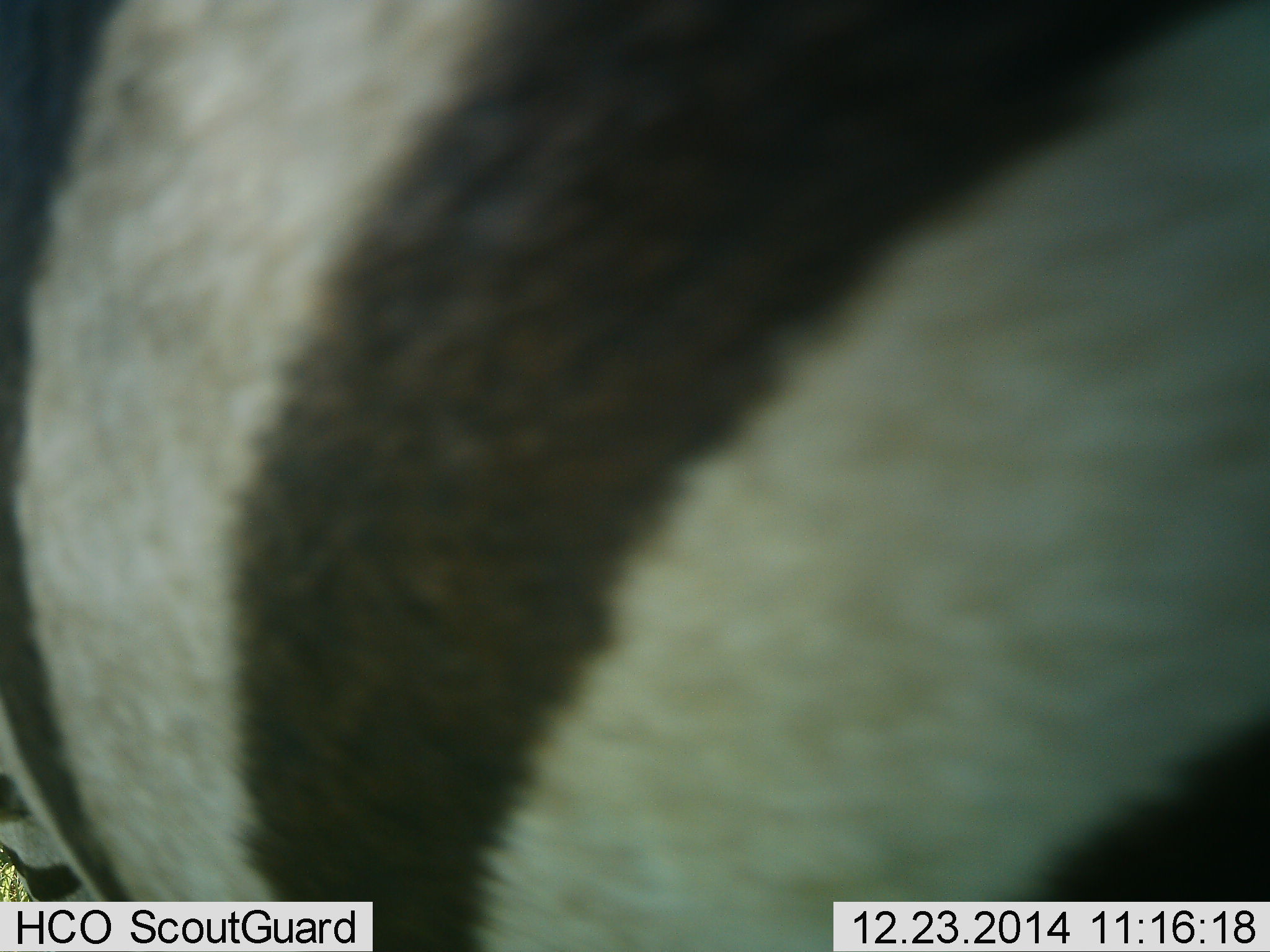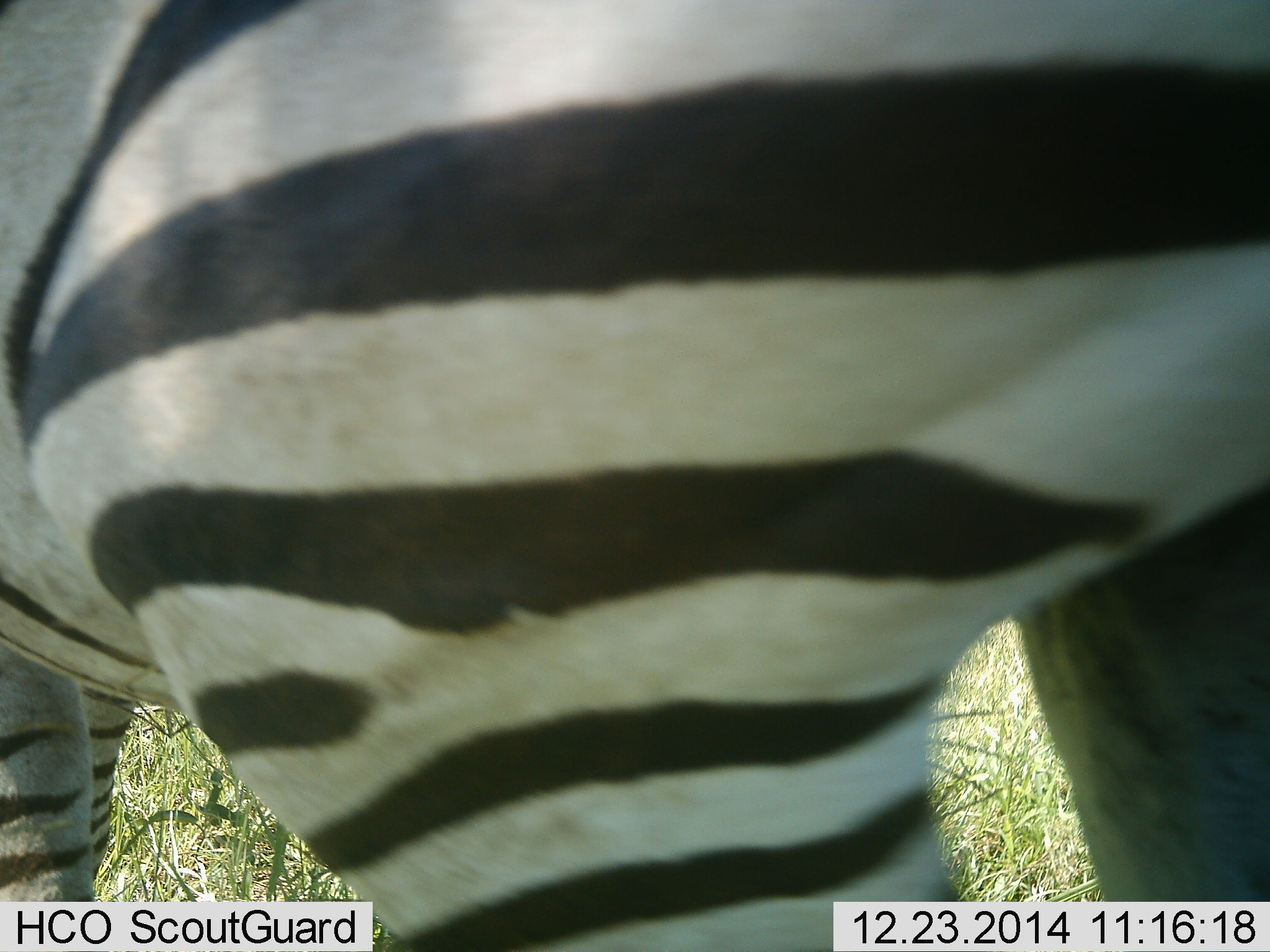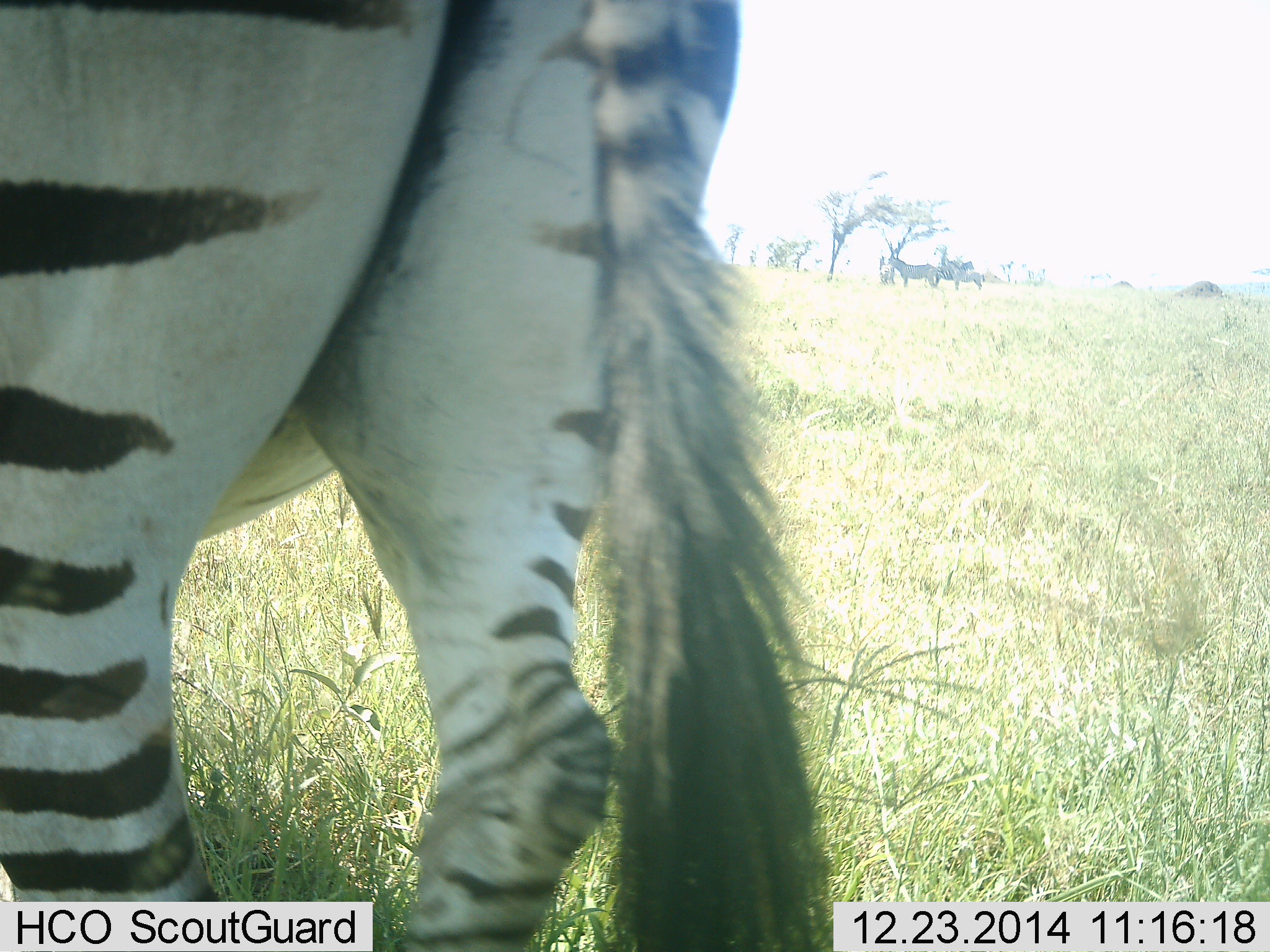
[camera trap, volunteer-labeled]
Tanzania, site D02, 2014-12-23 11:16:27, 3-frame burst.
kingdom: Animalia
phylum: Chordata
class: Mammalia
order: Perissodactyla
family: Equidae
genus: Equus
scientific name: Equus quagga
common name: plains zebra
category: zebra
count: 1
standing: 40%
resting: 10%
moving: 80%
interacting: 0%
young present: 0%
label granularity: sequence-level